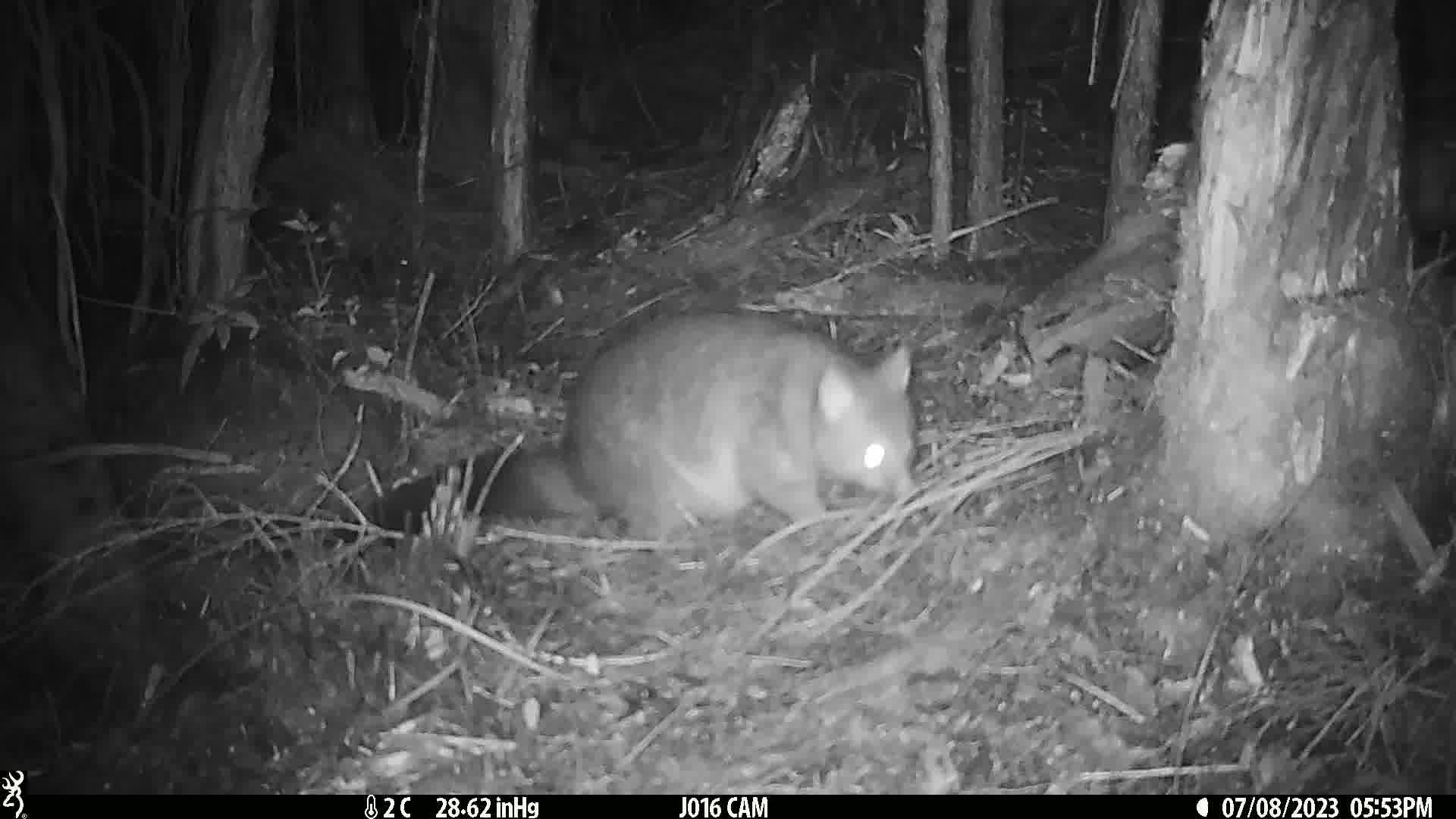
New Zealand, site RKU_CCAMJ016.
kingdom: Animalia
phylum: Chordata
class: Mammalia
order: Diprotodontia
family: Phalangeridae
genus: Trichosurus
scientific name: Trichosurus vulpecula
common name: common brushtail possum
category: possum